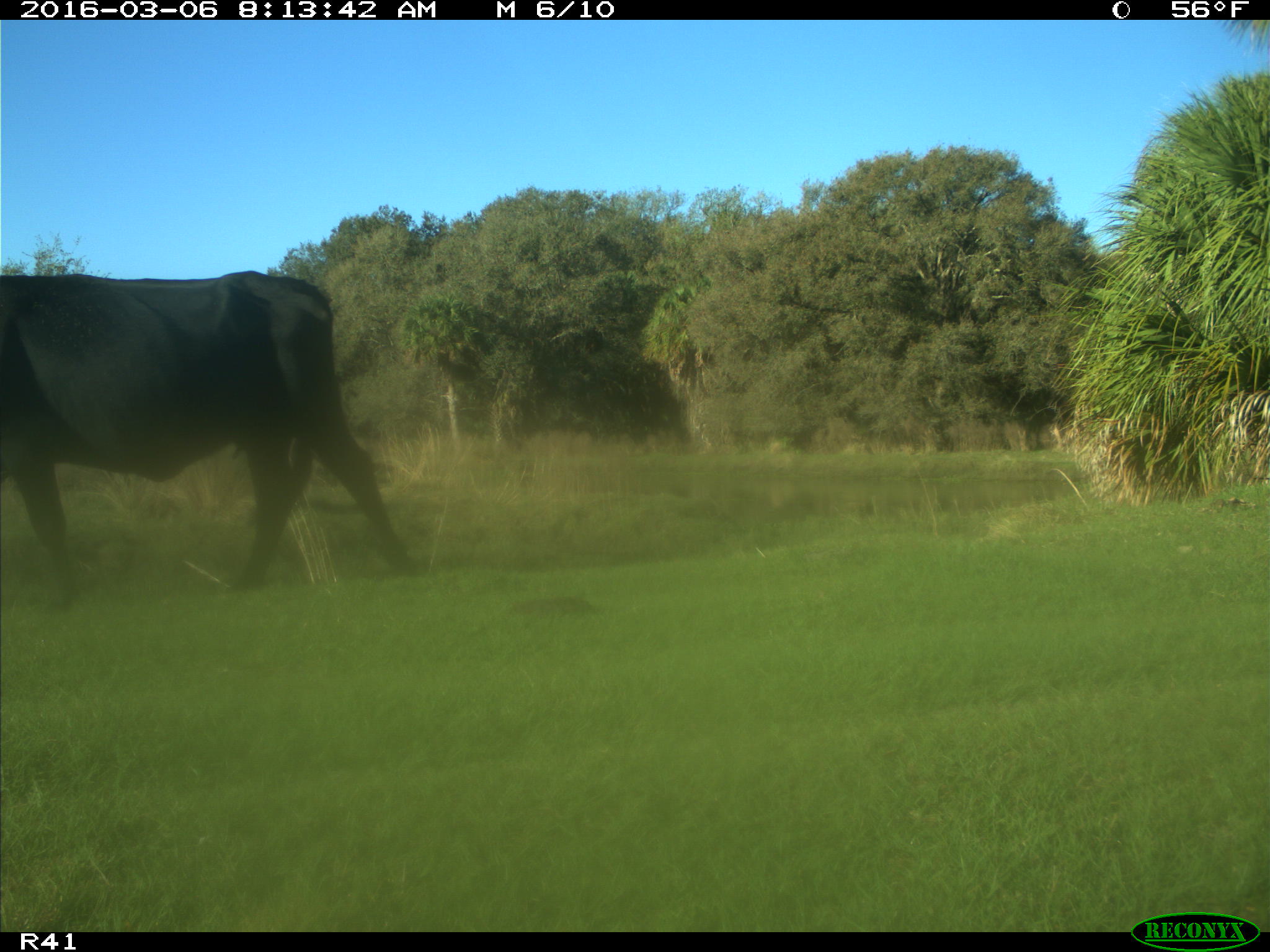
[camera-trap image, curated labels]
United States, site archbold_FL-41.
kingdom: Animalia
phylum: Chordata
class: Mammalia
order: Artiodactyla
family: Bovidae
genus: Bos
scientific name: Bos taurus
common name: domestic cow